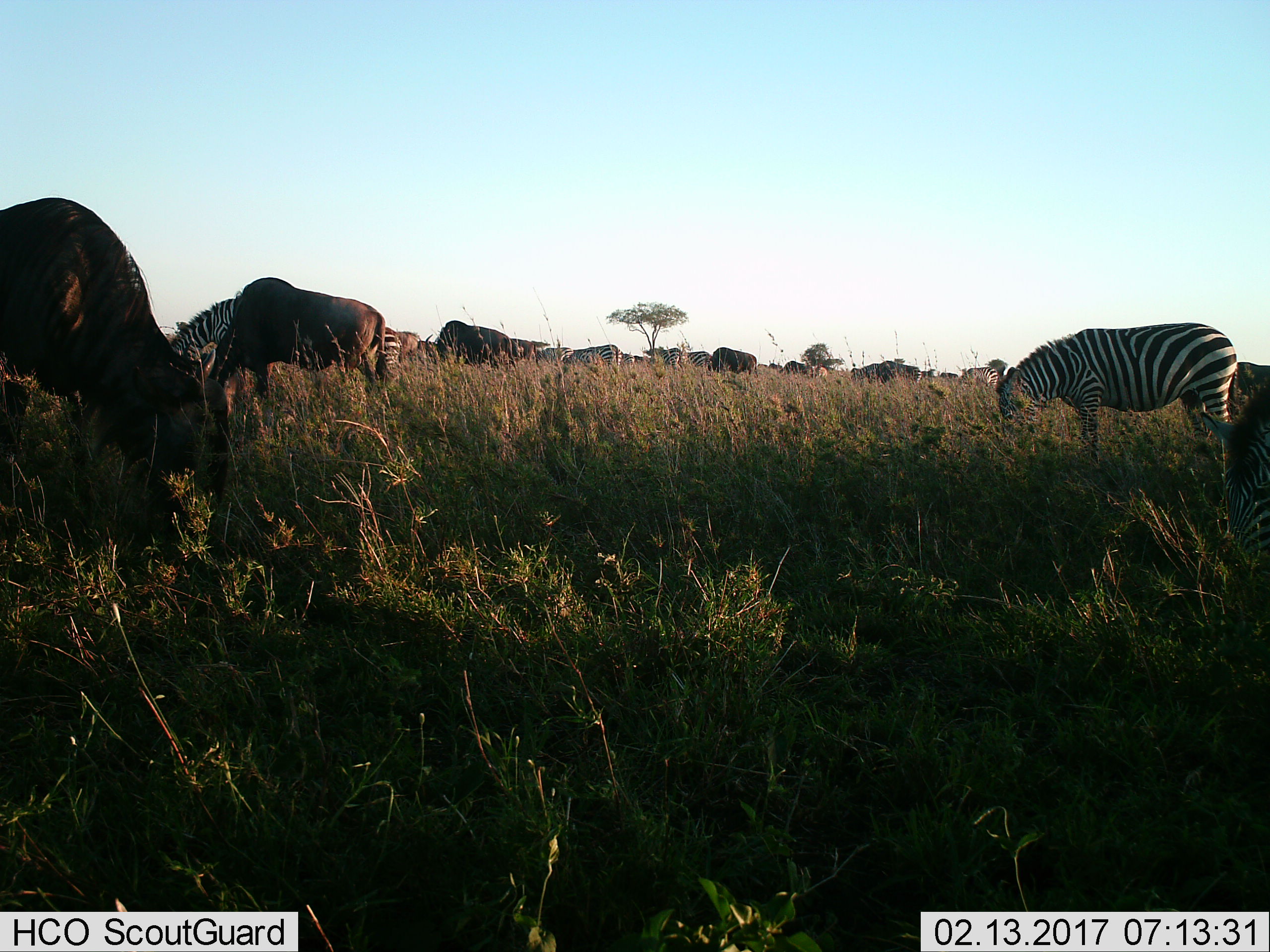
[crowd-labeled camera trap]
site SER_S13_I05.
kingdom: Animalia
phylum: Chordata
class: Mammalia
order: Perissodactyla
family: Equidae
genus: Equus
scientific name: Equus quagga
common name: plains zebra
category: zebraplains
Zebraplains (plains zebra) (Equus quagga), count 8. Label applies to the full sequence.